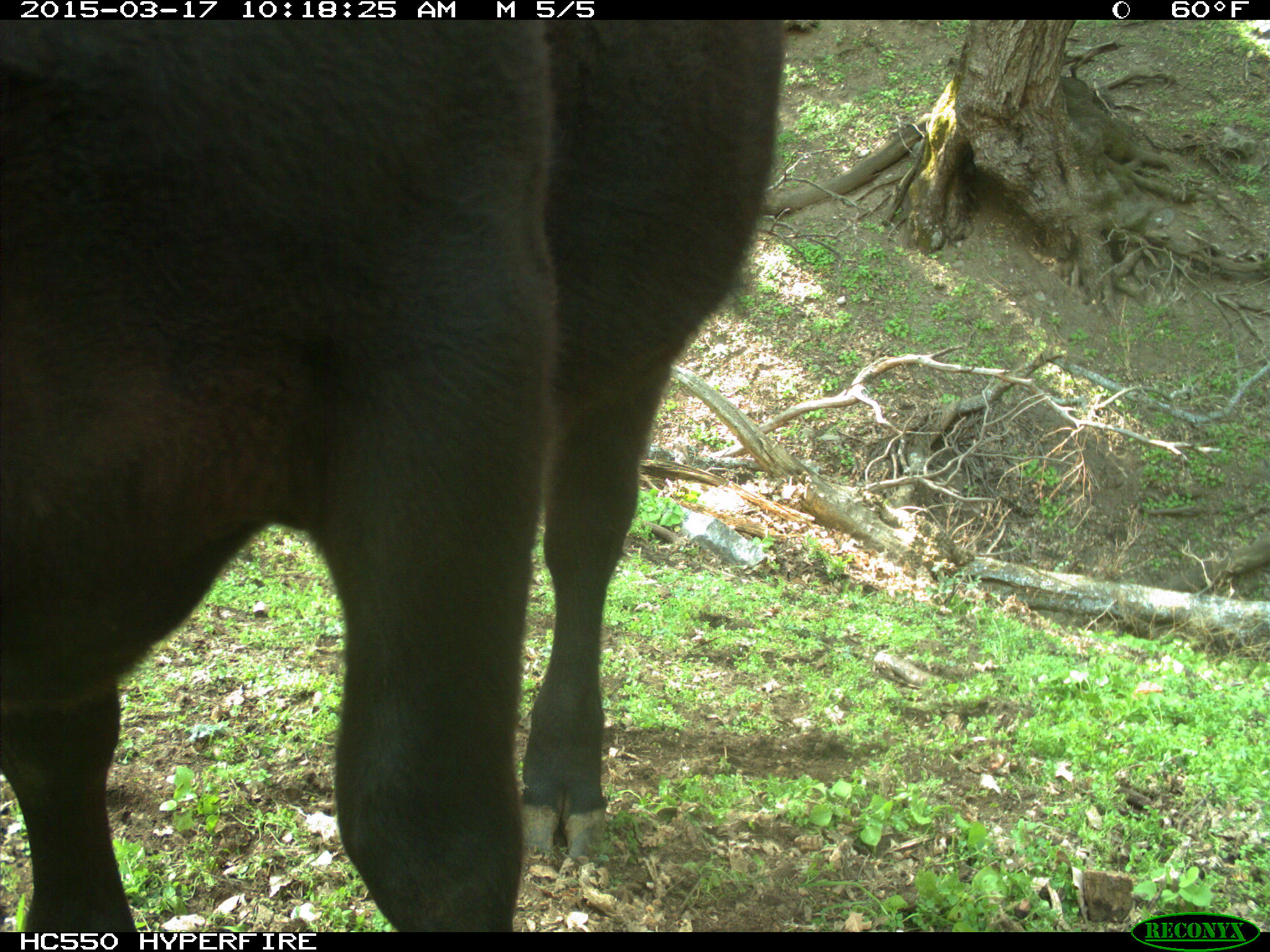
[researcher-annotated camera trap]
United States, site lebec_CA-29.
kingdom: Animalia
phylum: Chordata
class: Mammalia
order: Artiodactyla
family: Bovidae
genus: Bos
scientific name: Bos taurus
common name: domestic cow